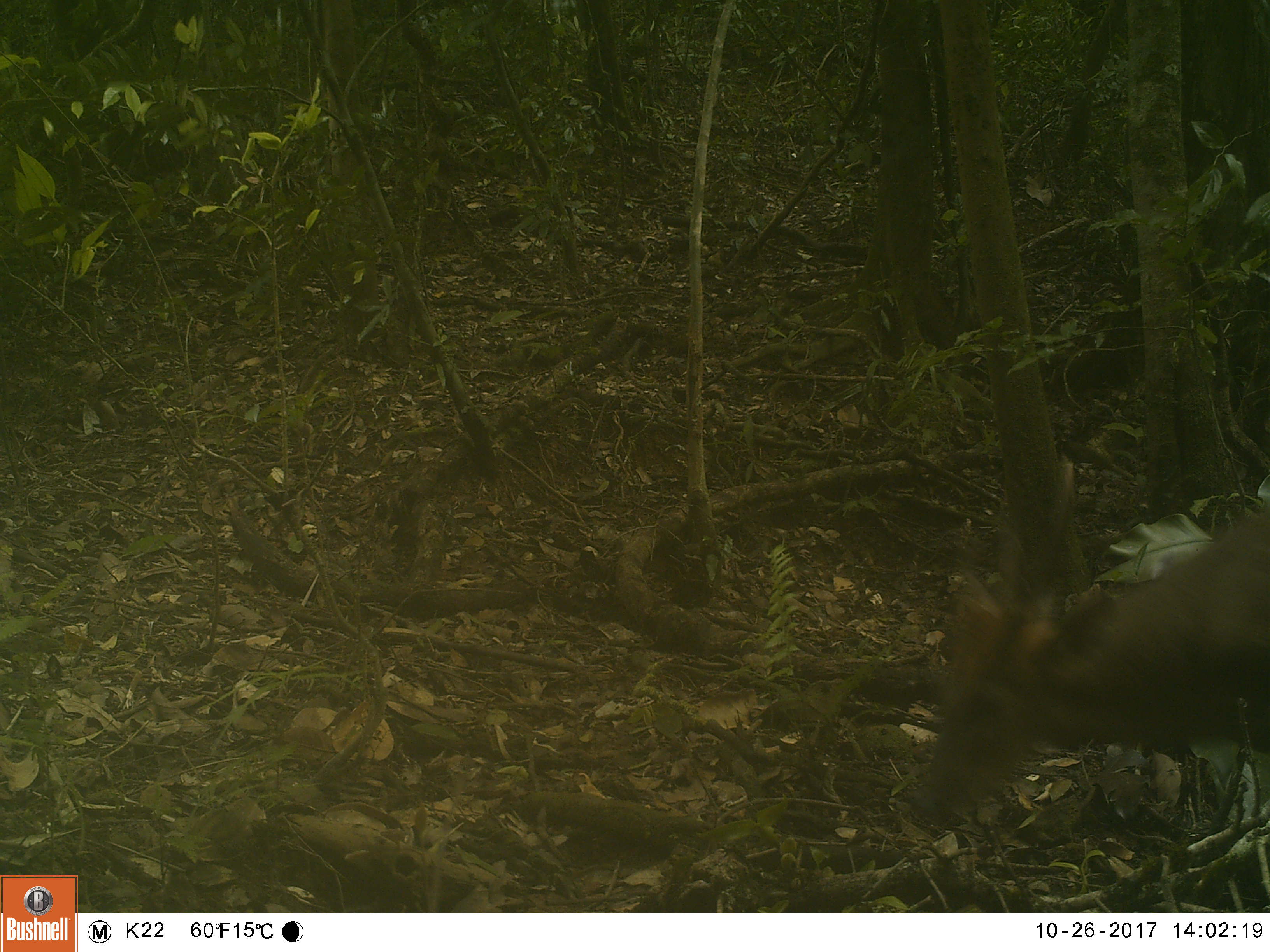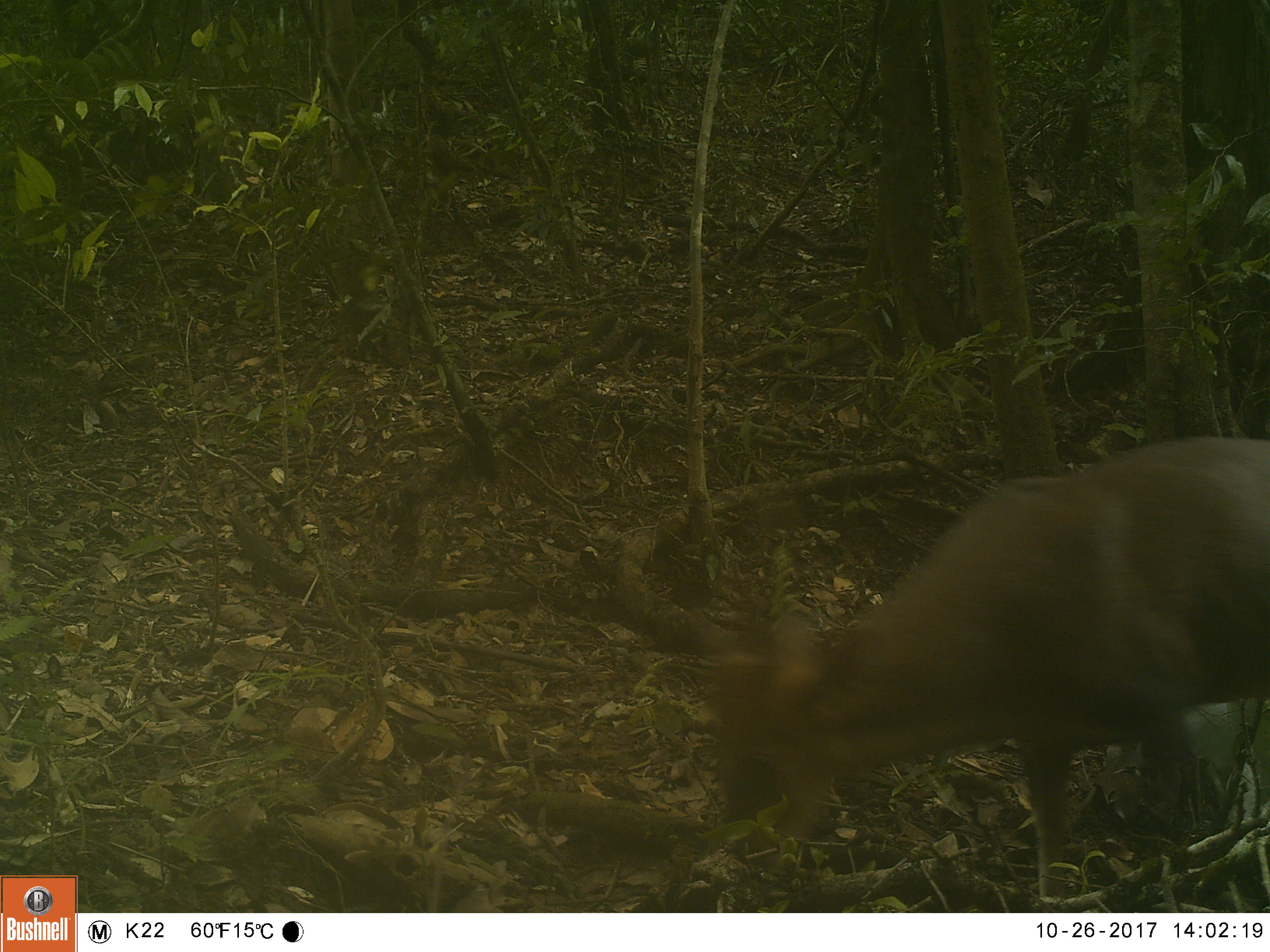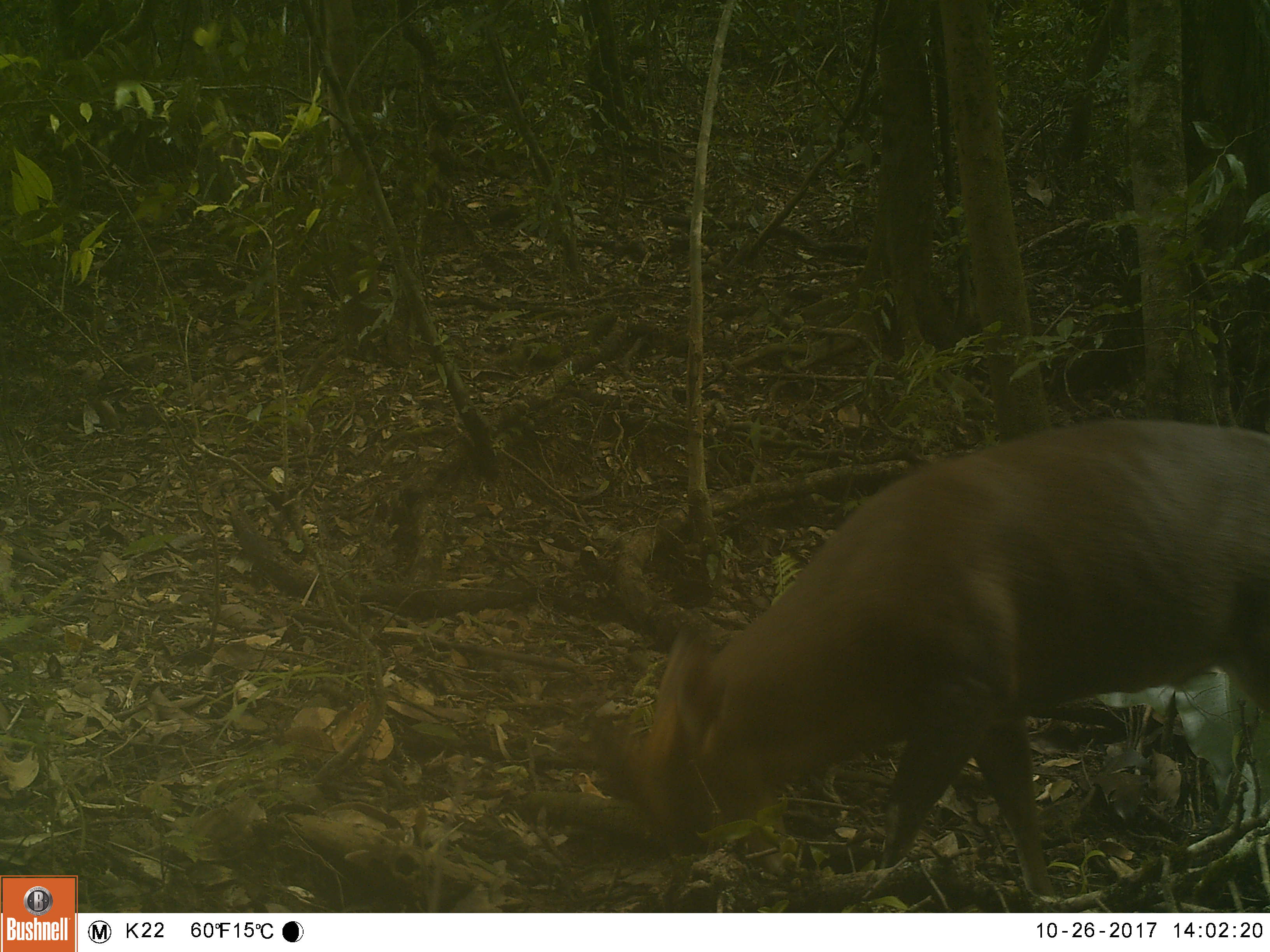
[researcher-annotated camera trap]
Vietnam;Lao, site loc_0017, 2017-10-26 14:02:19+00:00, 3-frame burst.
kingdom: Animalia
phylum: Chordata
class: Mammalia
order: Artiodactyla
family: Cervidae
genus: Muntiacus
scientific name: Muntiacus vuquangensis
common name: large-antlered muntjac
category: large antlered muntjac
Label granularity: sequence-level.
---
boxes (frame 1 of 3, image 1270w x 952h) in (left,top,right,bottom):
large antlered muntjac: (913,513,1270,805)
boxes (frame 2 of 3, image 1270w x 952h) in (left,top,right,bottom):
large antlered muntjac: (692,432,1270,898)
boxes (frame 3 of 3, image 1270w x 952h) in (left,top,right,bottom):
large antlered muntjac: (593,417,1270,896)